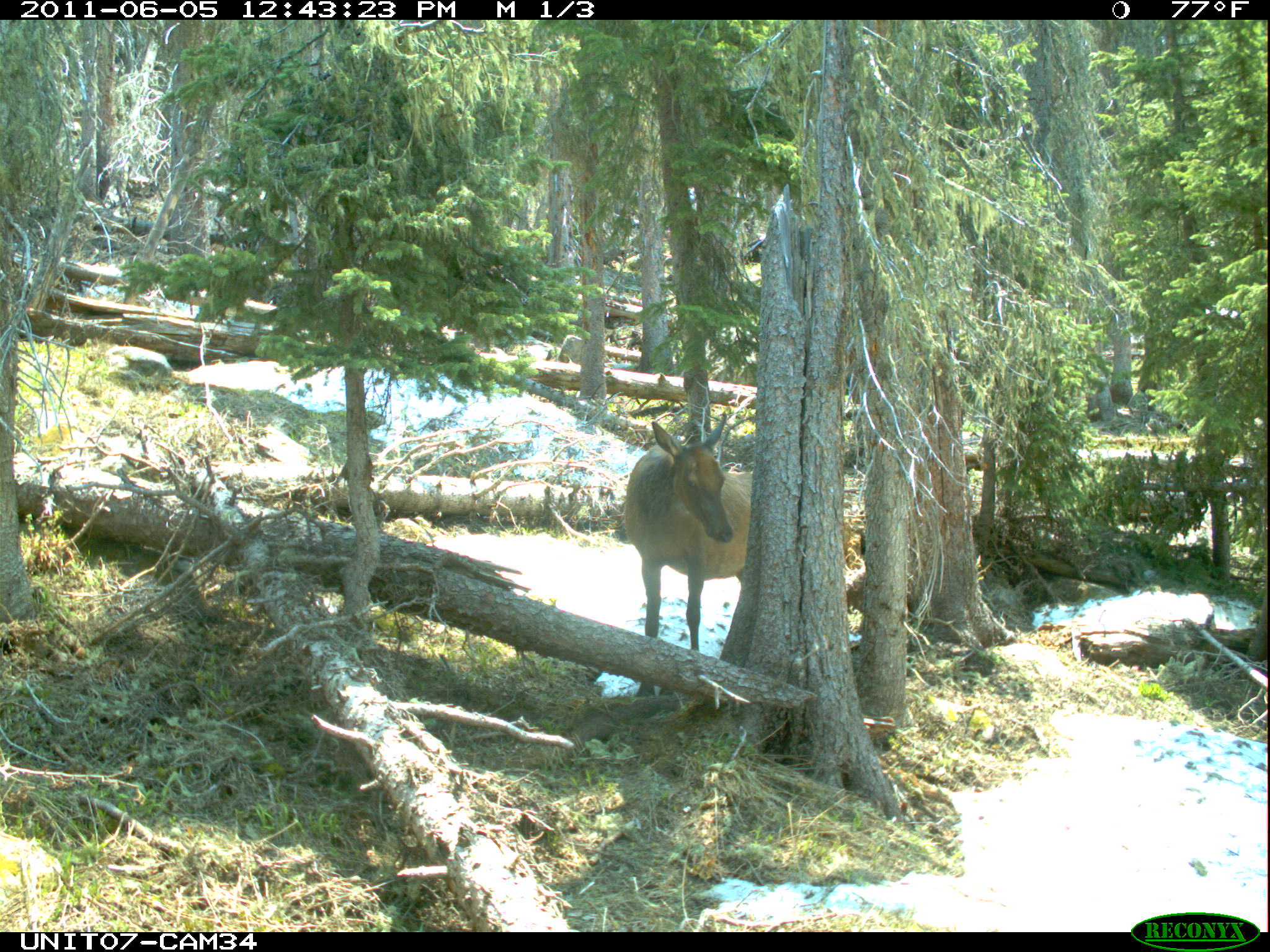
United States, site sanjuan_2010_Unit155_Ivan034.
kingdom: Animalia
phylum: Chordata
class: Mammalia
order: Artiodactyla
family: Cervidae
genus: Cervus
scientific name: Cervus elaphus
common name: red deer